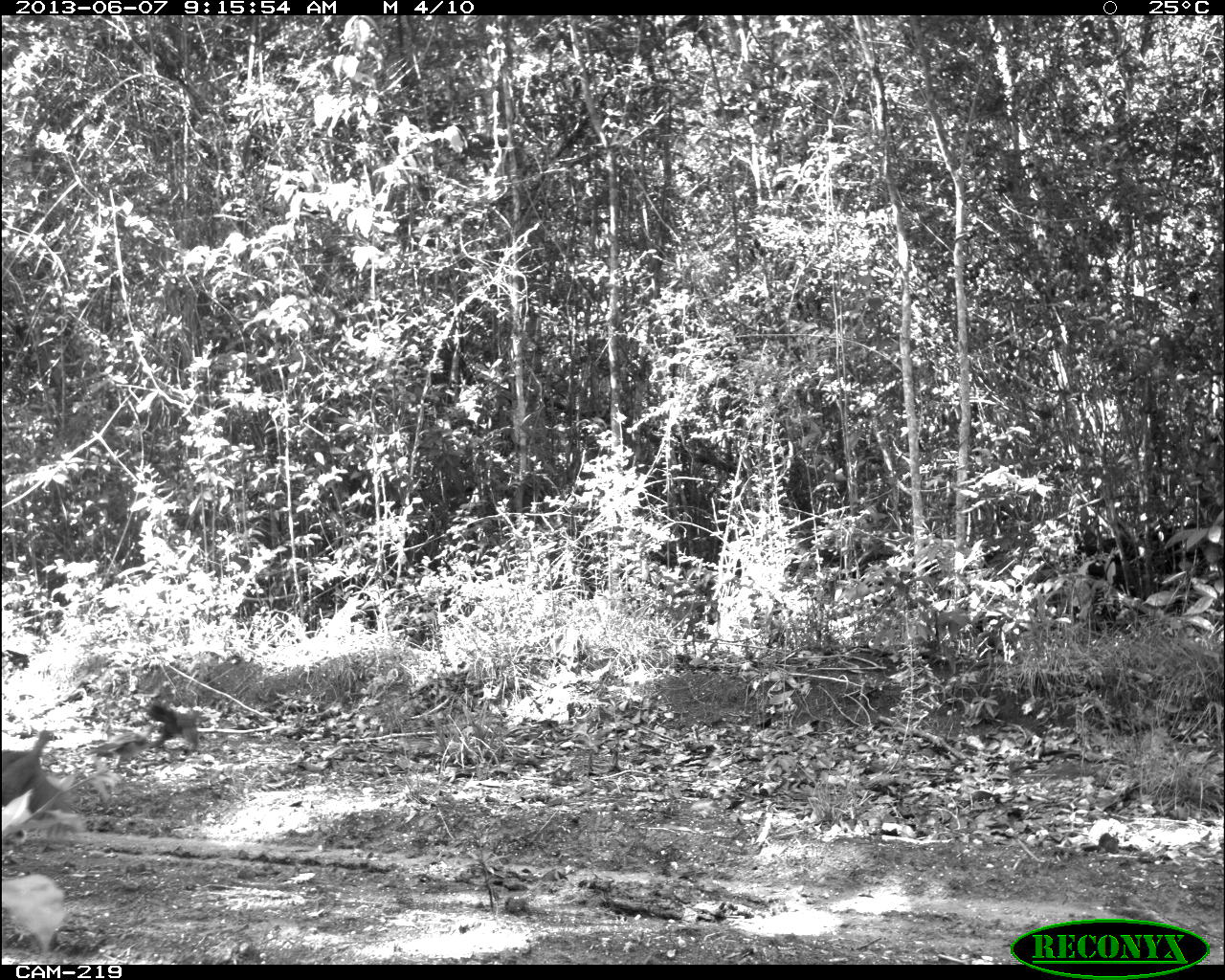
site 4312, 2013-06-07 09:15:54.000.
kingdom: Animalia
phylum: Chordata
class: Aves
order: Galliformes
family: Cracidae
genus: Ortalis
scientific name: Ortalis vetula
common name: plain chachalaca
Ortalis vetula (plain chachalaca), count 3.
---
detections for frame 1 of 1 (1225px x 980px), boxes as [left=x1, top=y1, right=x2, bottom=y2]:
ortalis vetula: [left=2, top=729, right=83, bottom=839]; [left=148, top=703, right=201, bottom=754]; [left=84, top=730, right=153, bottom=765]